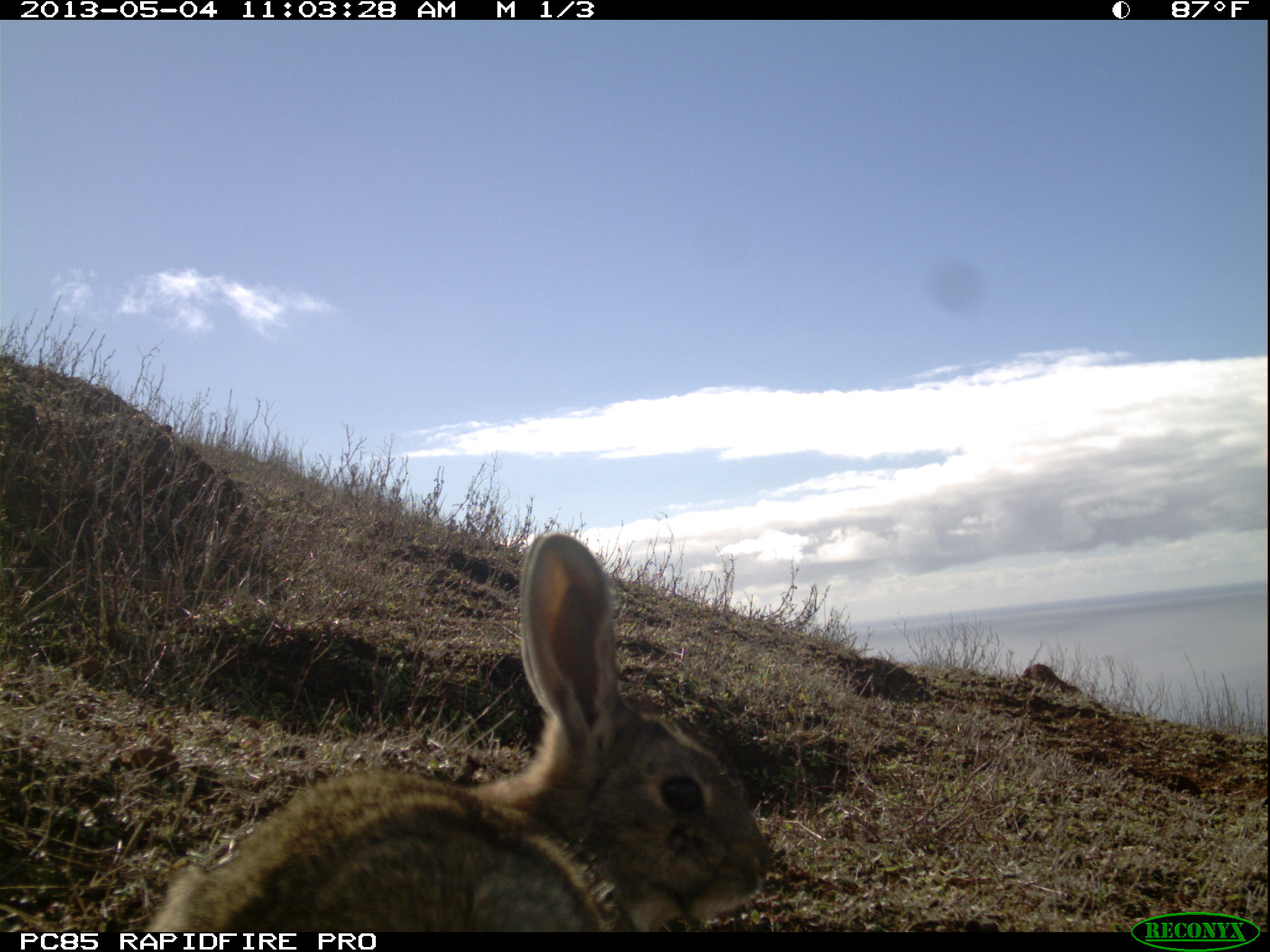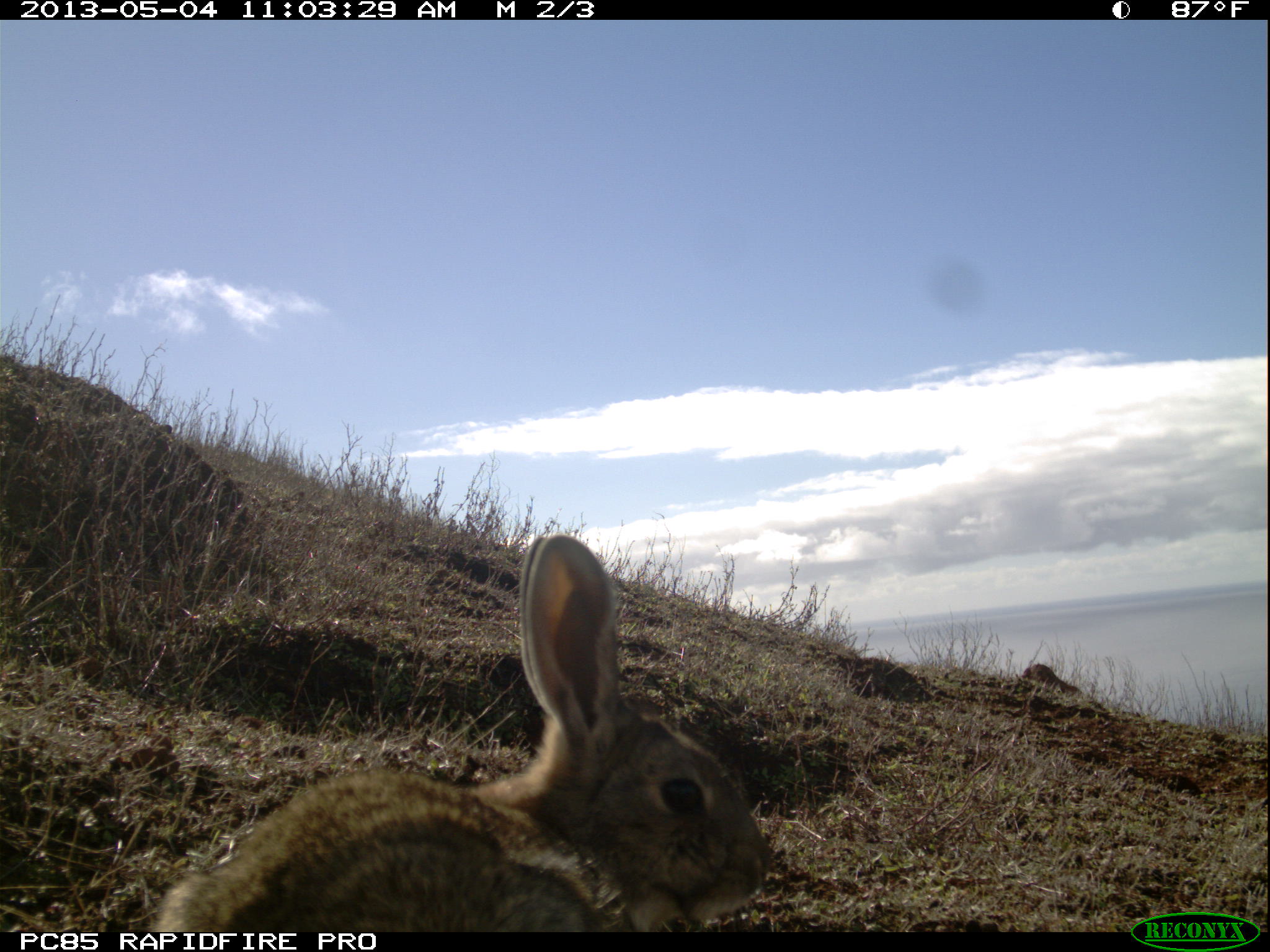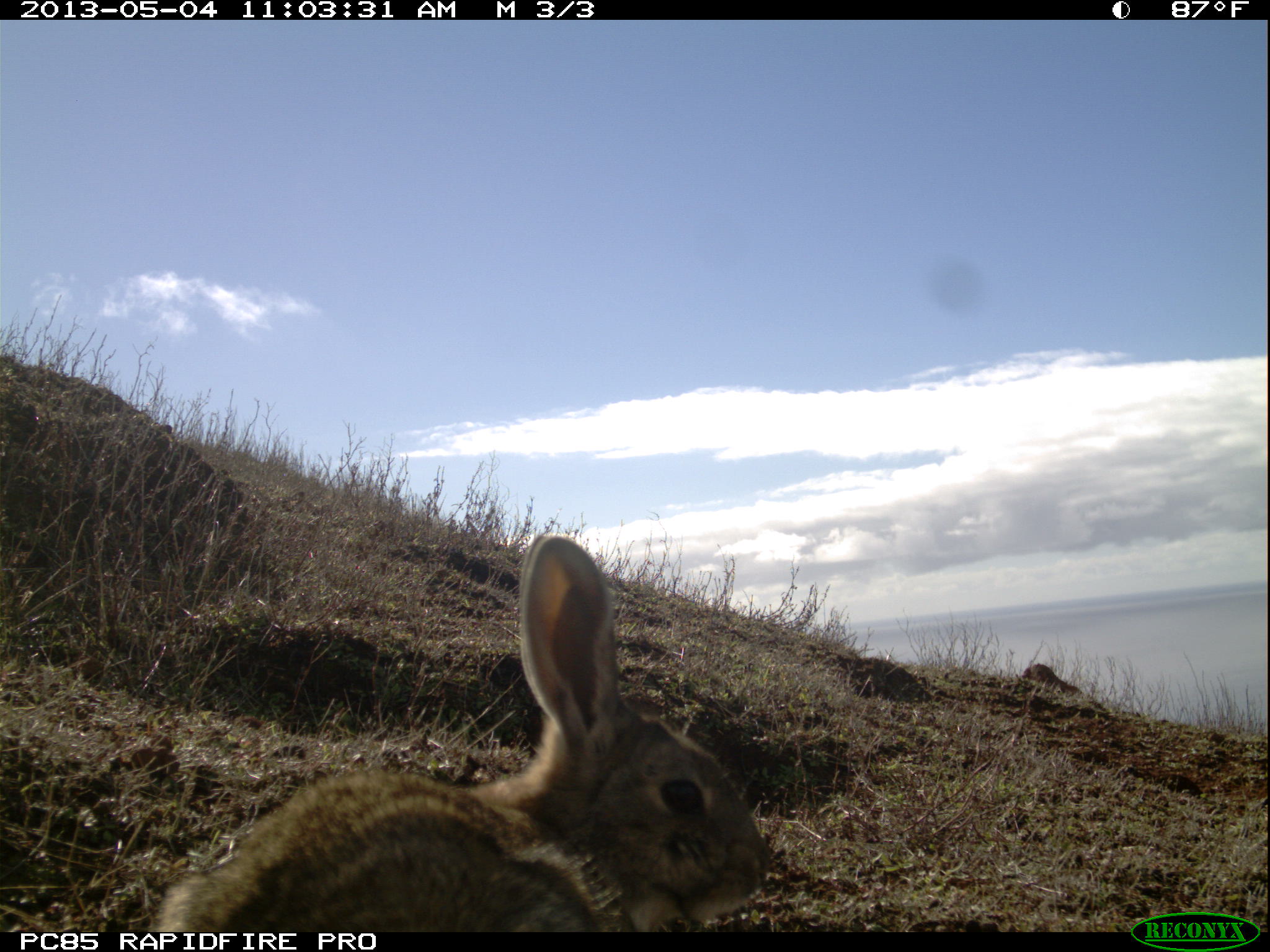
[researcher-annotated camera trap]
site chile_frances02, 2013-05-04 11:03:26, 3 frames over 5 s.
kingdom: Animalia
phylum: Chordata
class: Mammalia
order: Lagomorpha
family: Leporidae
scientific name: Leporidae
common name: rabbits and hares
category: rabbit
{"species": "rabbit (rabbits and hares) (Leporidae)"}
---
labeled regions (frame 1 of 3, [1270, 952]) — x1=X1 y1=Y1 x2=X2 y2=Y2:
rabbit: x1=133 y1=530 x2=769 y2=935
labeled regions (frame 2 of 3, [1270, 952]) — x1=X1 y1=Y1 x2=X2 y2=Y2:
rabbit: x1=140 y1=531 x2=770 y2=936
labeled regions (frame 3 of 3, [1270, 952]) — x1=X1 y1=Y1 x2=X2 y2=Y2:
rabbit: x1=143 y1=534 x2=778 y2=932